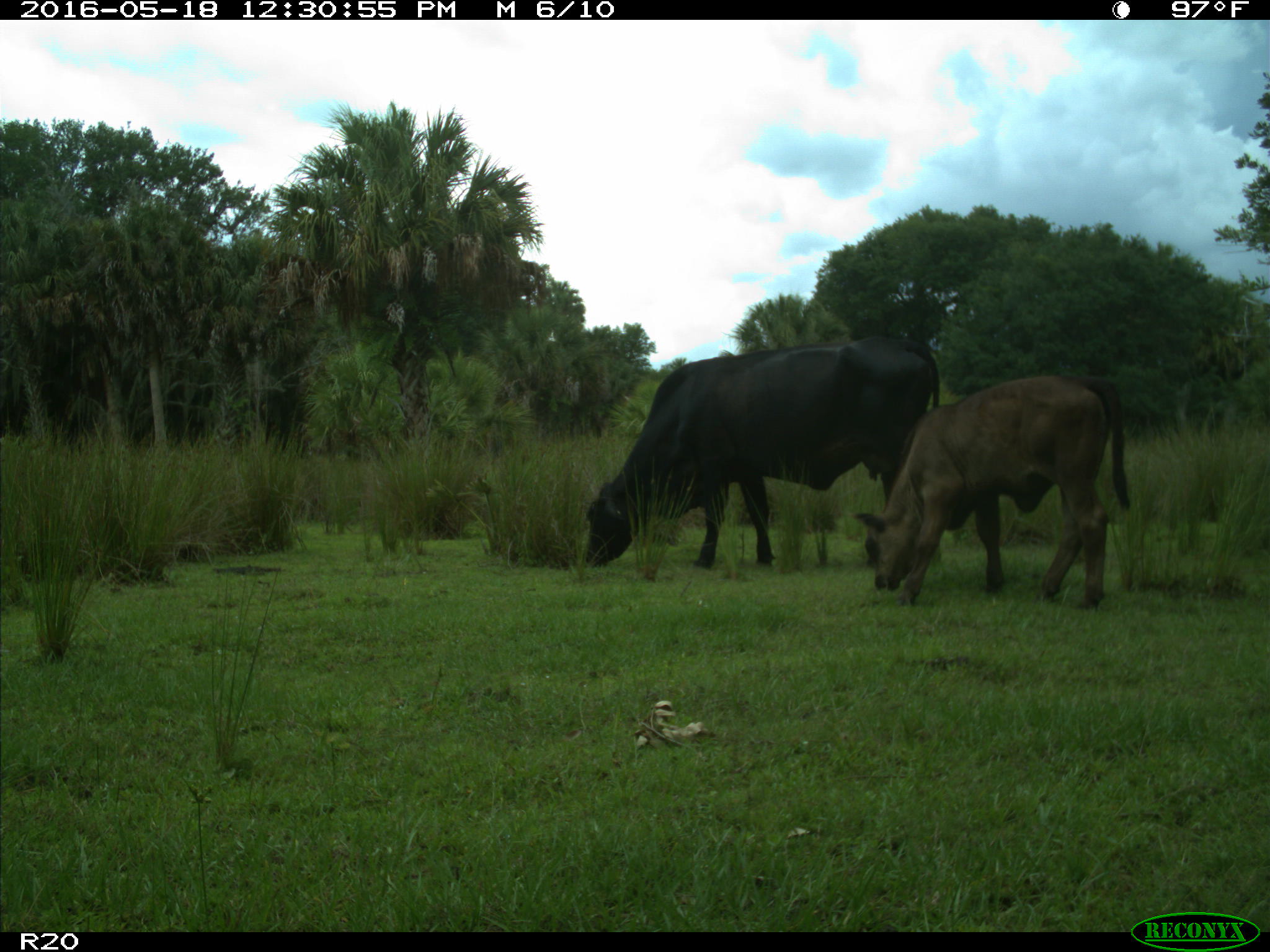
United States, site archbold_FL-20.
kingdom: Animalia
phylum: Chordata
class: Mammalia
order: Artiodactyla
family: Bovidae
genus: Bos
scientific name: Bos taurus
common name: domestic cow